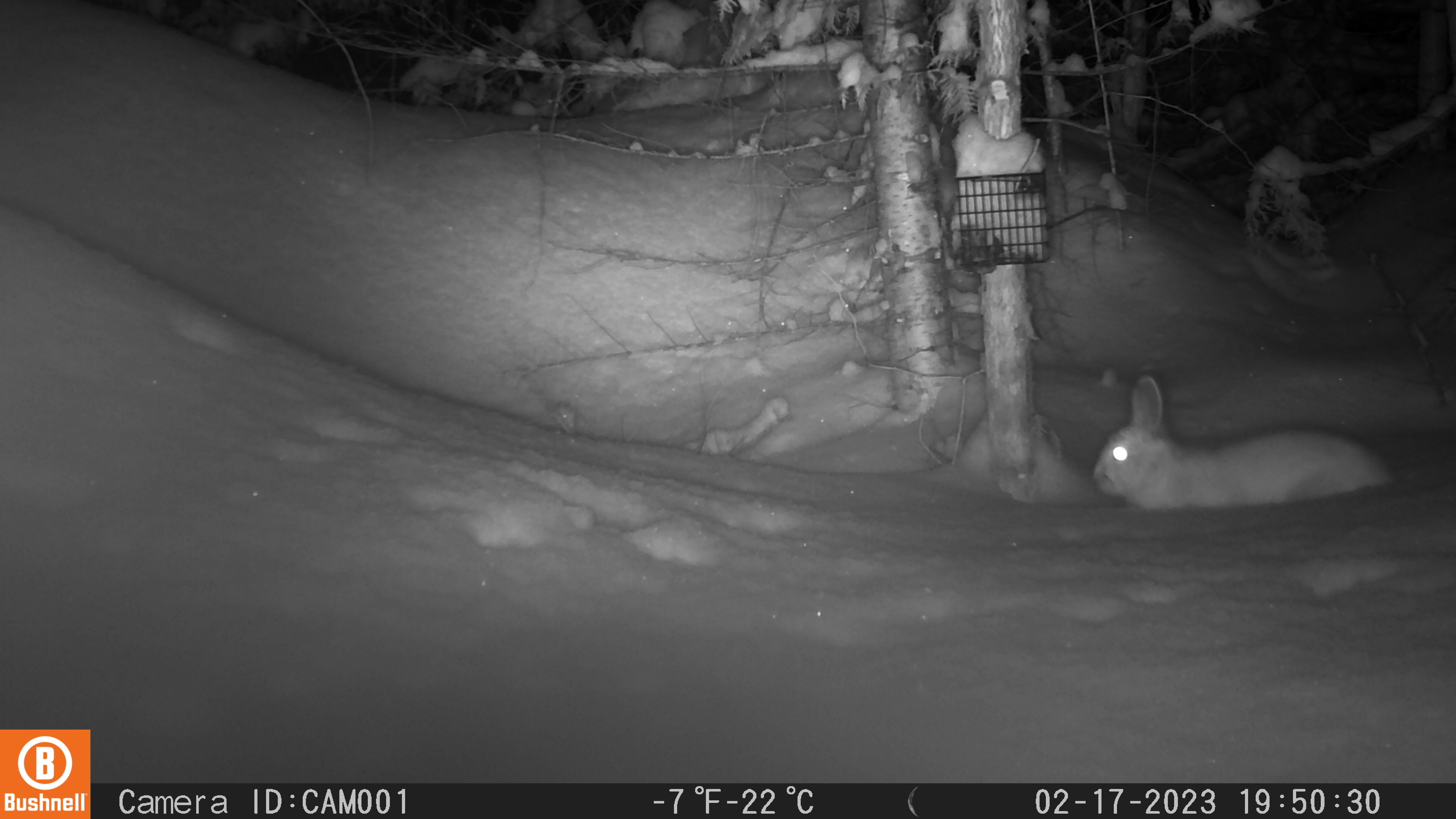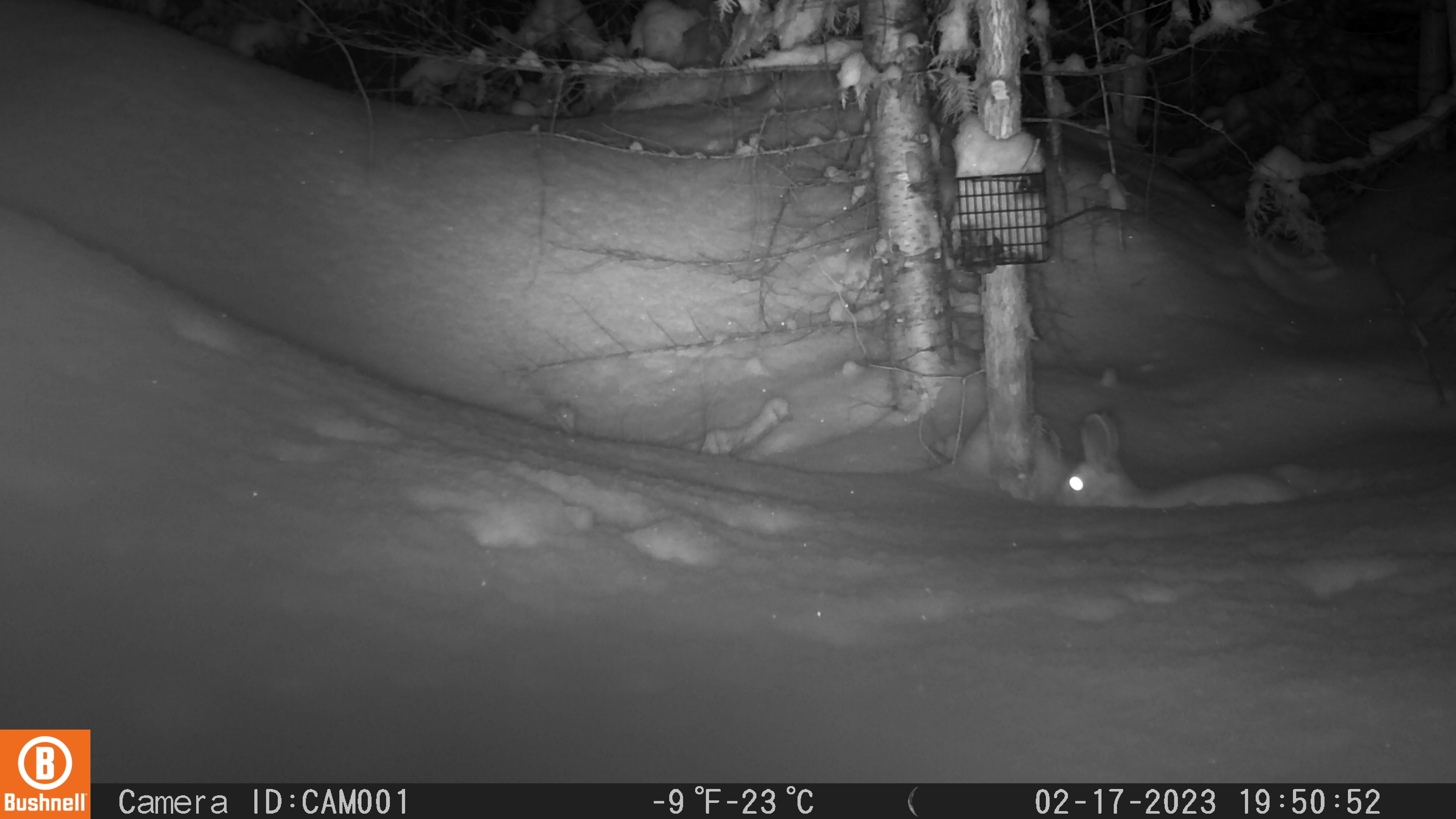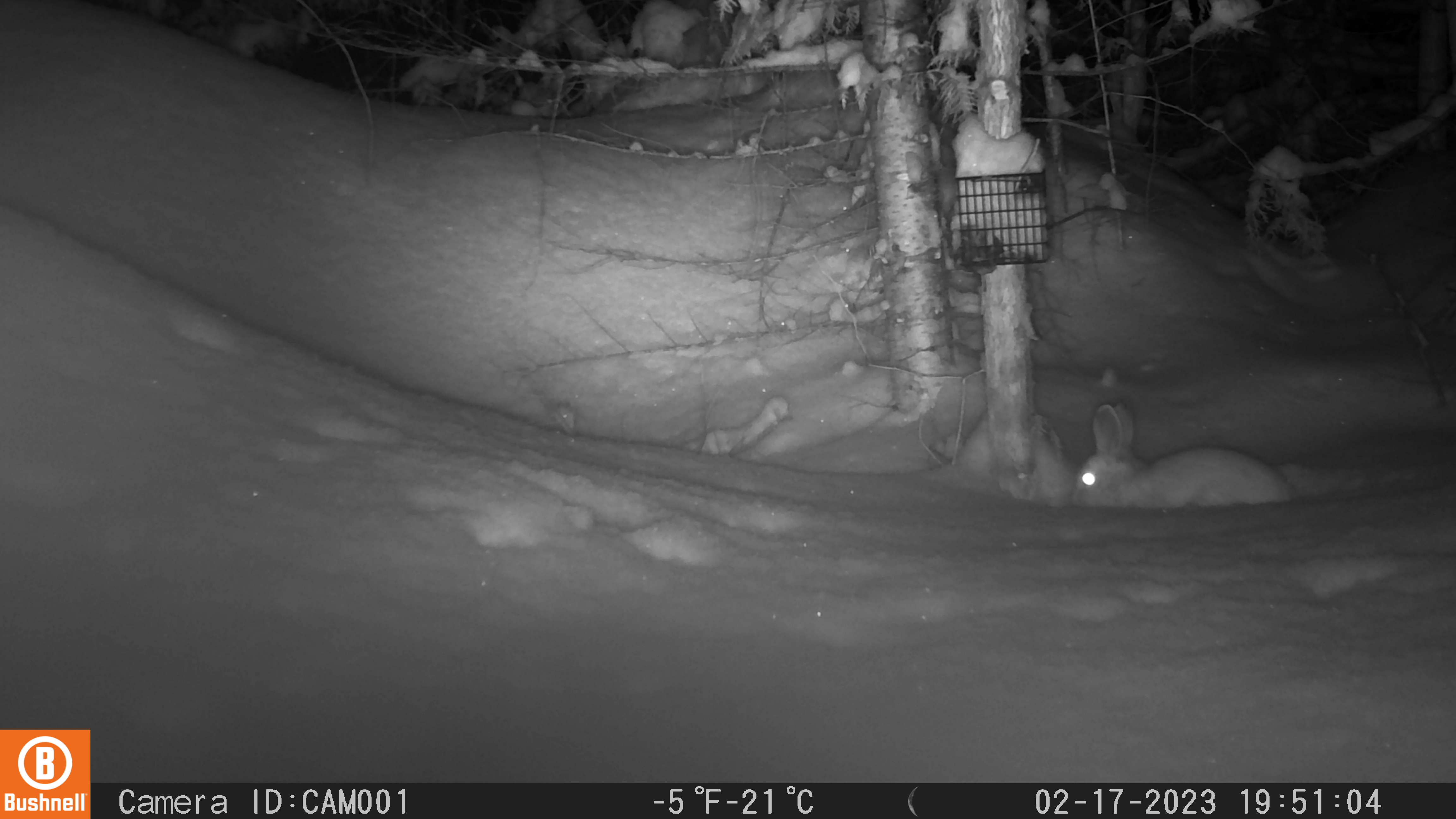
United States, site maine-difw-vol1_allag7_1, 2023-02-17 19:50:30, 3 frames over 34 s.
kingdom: Animalia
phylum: Chordata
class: Mammalia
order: Lagomorpha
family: Leporidae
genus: Lepus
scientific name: Lepus americanus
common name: snowshoe hare